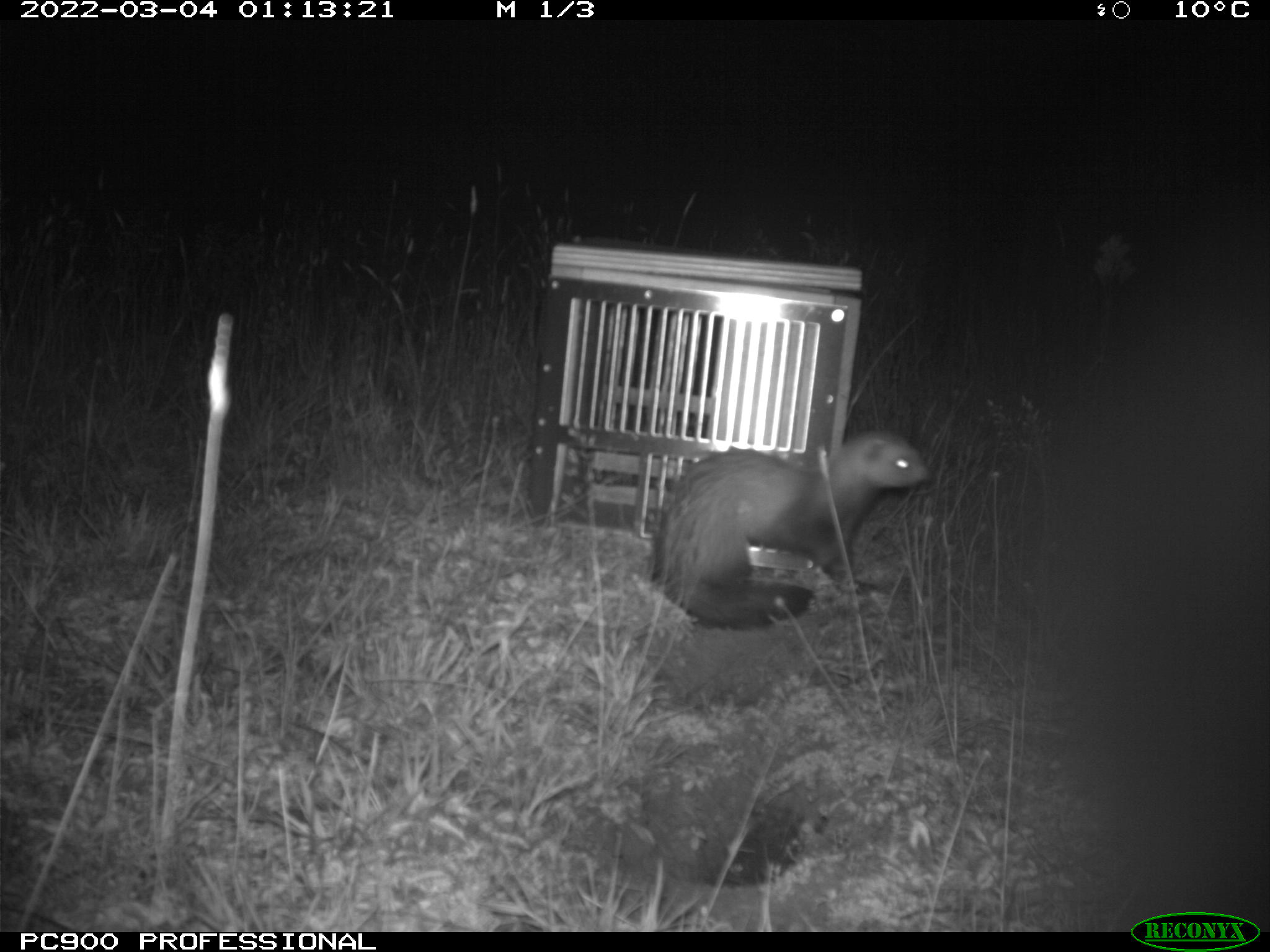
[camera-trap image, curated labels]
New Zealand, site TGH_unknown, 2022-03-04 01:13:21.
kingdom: Animalia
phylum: Chordata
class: Mammalia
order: Carnivora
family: Mustelidae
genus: Mustela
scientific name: Mustela furo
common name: ferret